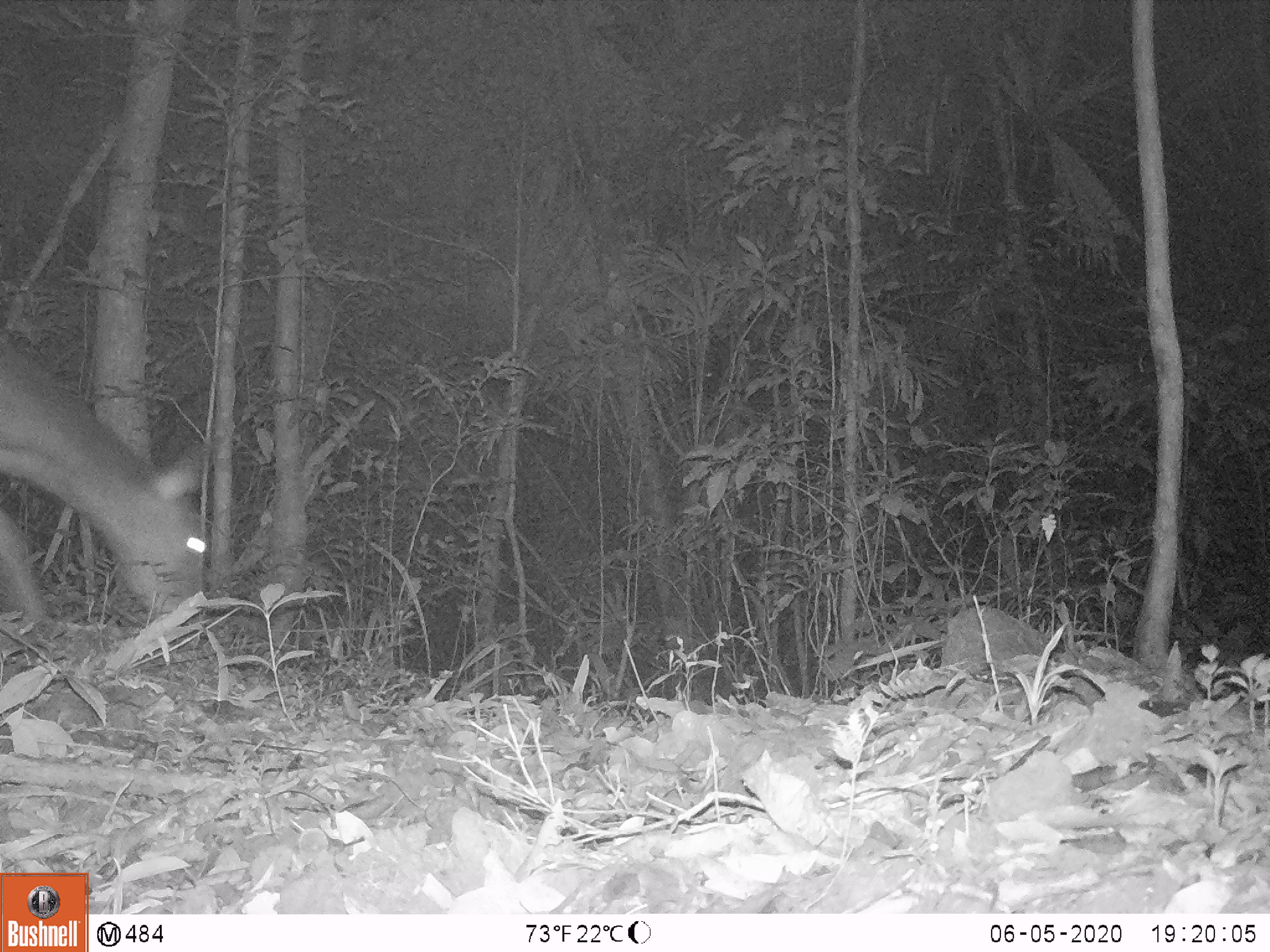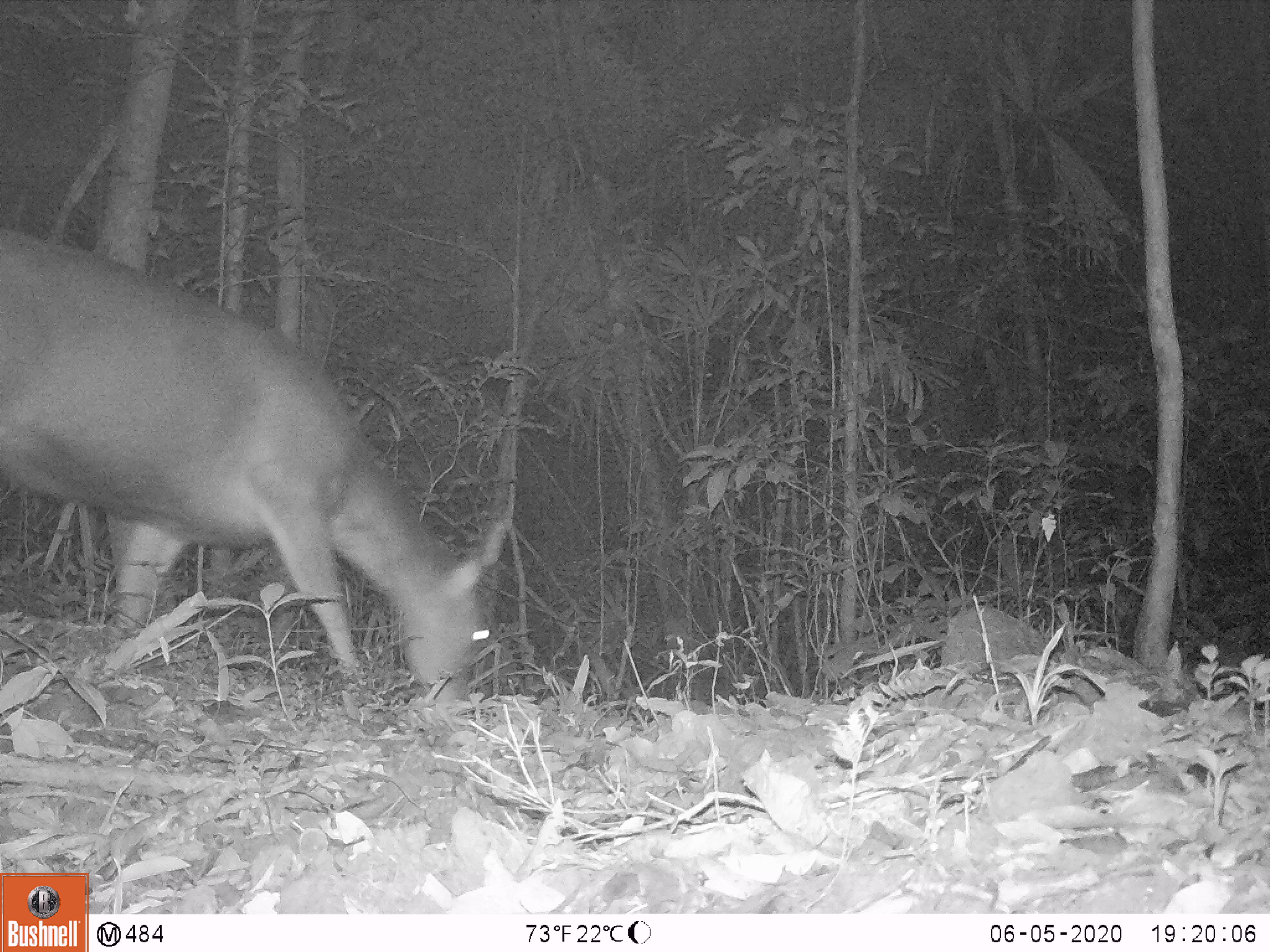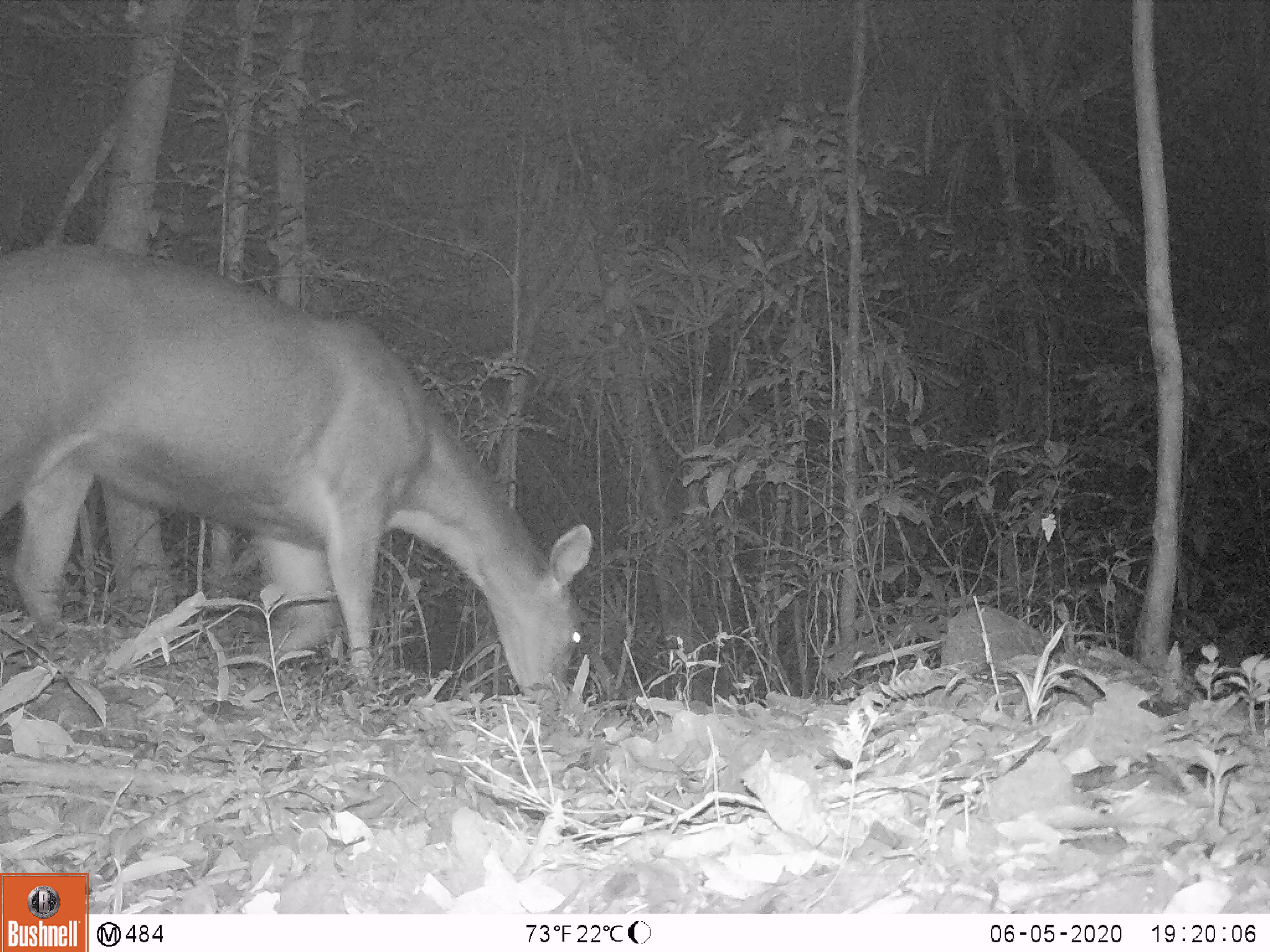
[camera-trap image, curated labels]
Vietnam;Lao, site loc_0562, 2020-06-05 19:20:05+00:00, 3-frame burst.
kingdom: Animalia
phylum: Chordata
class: Mammalia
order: Artiodactyla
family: Cervidae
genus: Rusa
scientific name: Rusa unicolor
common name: sambar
Sambar (Rusa unicolor). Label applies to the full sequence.